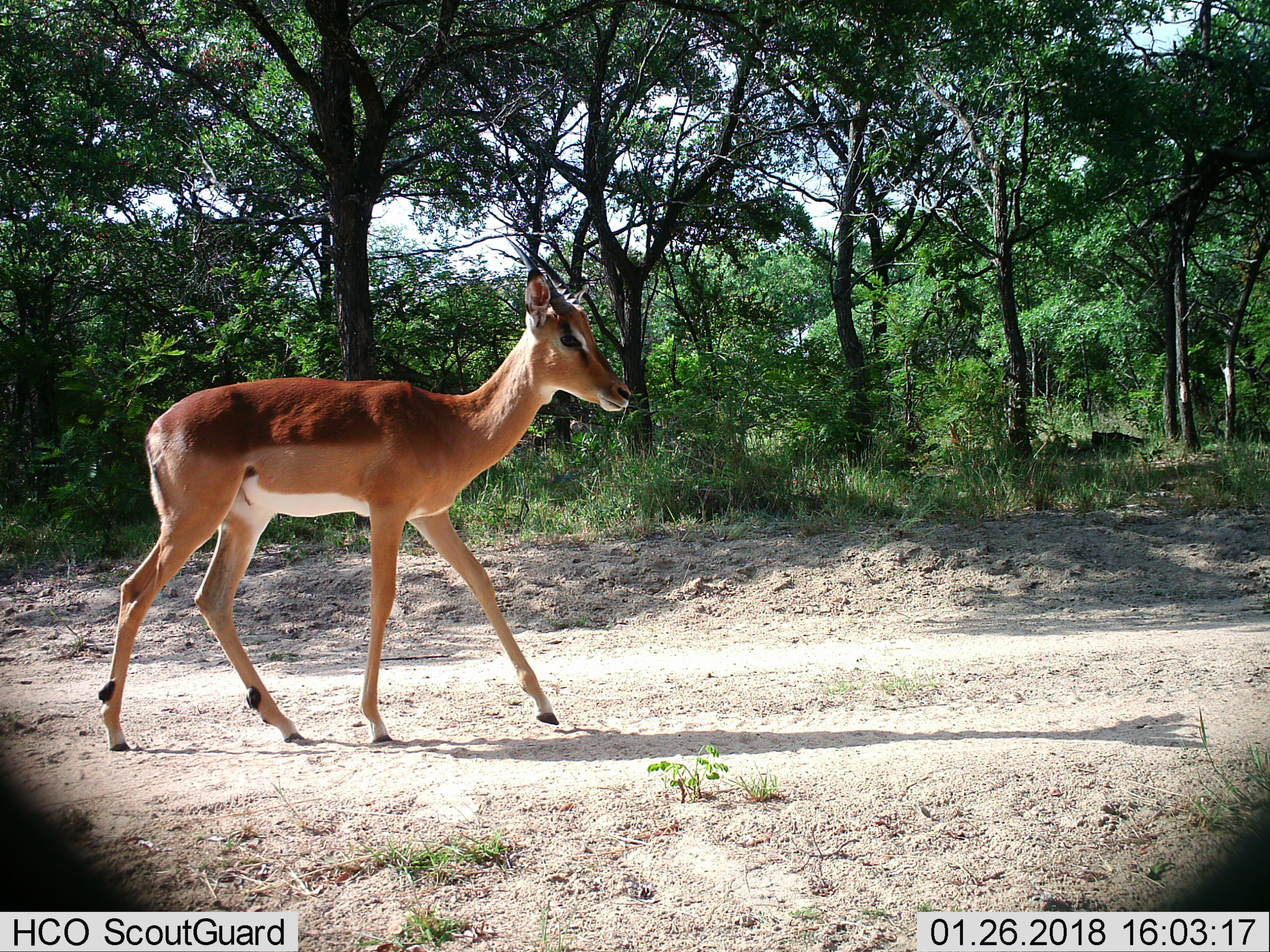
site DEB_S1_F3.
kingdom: Animalia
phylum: Chordata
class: Mammalia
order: Artiodactyla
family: Bovidae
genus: Aepyceros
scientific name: Aepyceros melampus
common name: impala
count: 1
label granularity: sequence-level